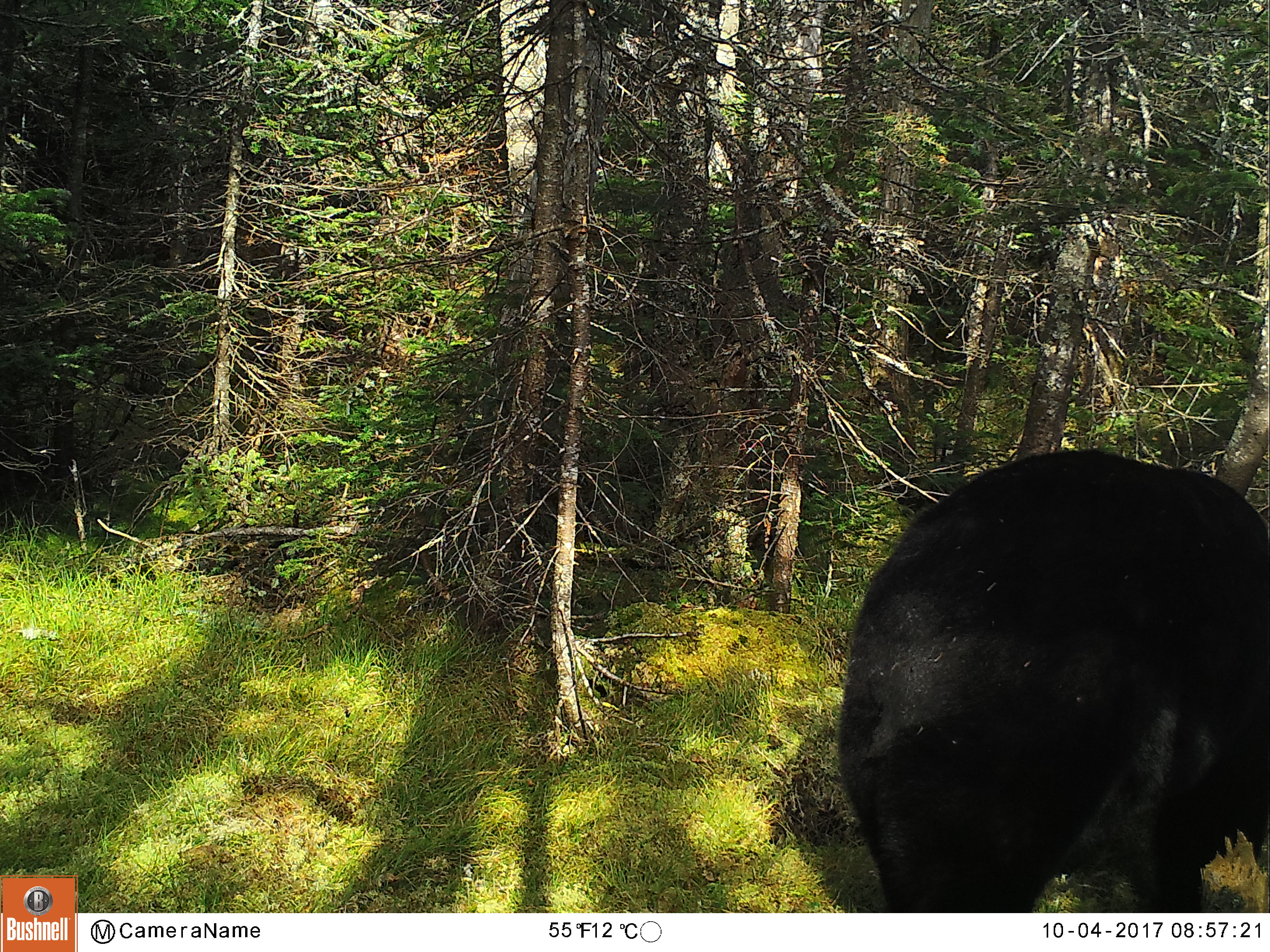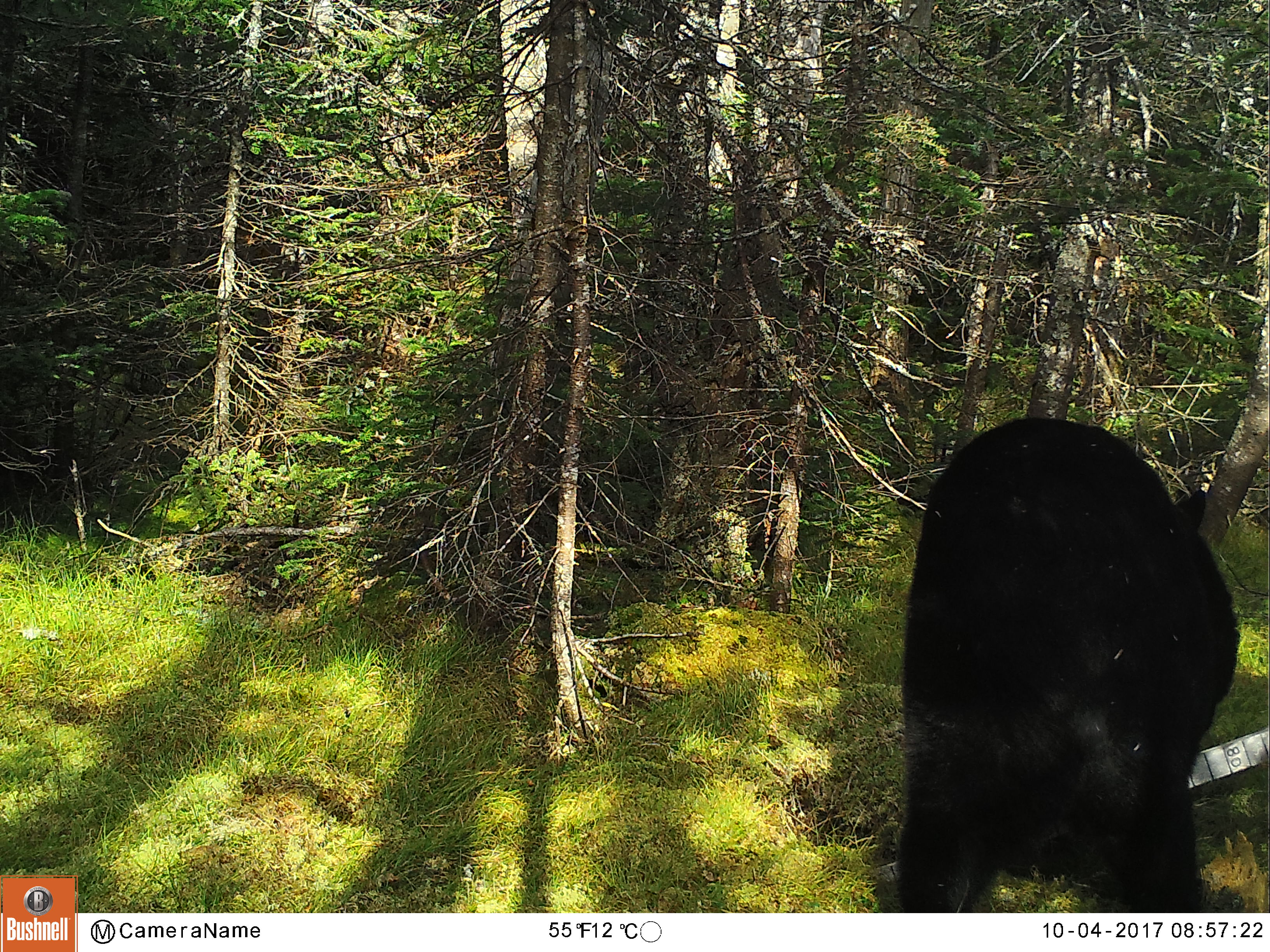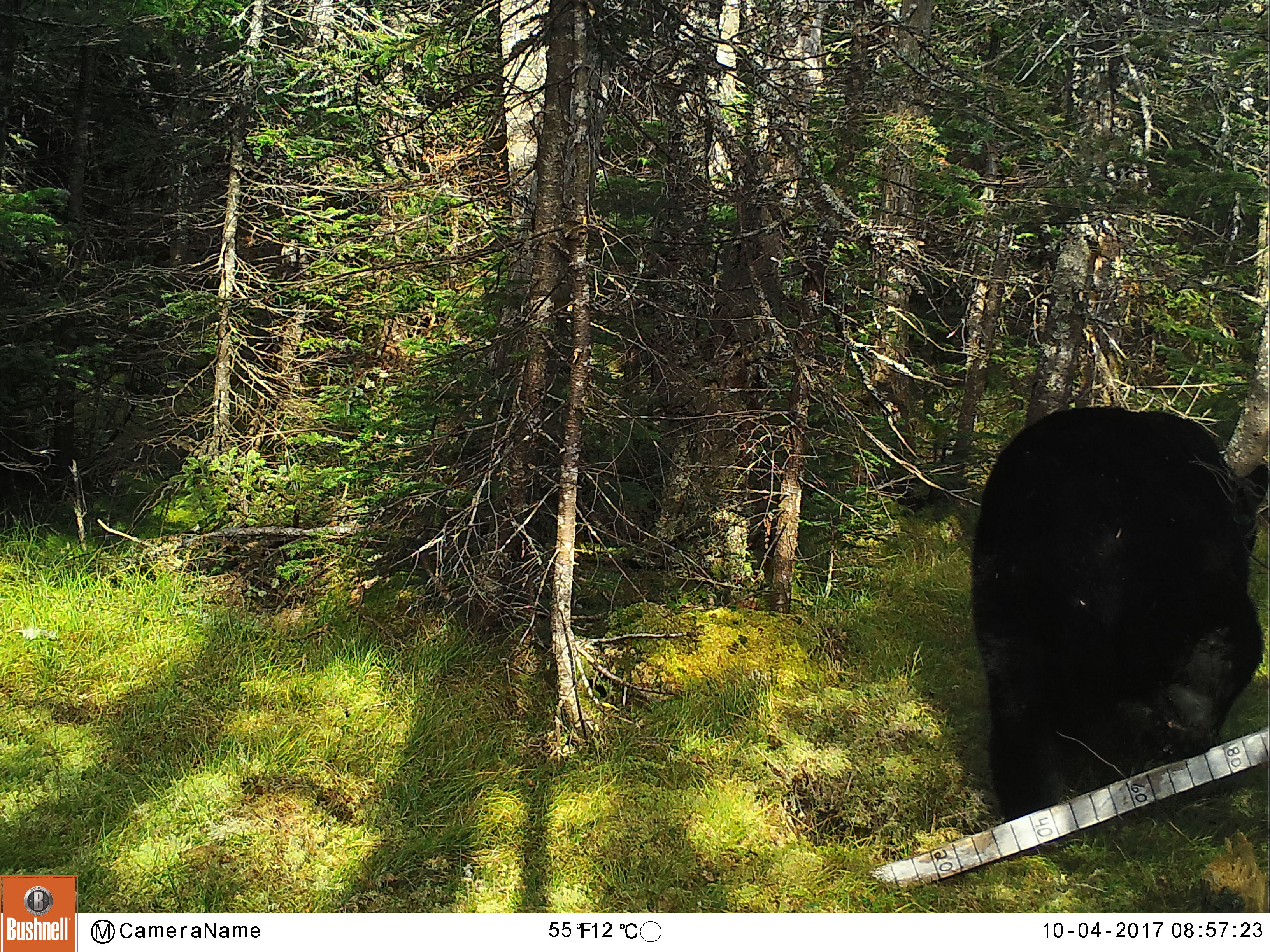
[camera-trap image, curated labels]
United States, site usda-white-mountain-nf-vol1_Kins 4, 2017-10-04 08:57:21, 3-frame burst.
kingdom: Animalia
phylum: Chordata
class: Mammalia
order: Carnivora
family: Ursidae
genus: Ursus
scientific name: Ursus americanus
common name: black bear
Black bear (Ursus americanus).